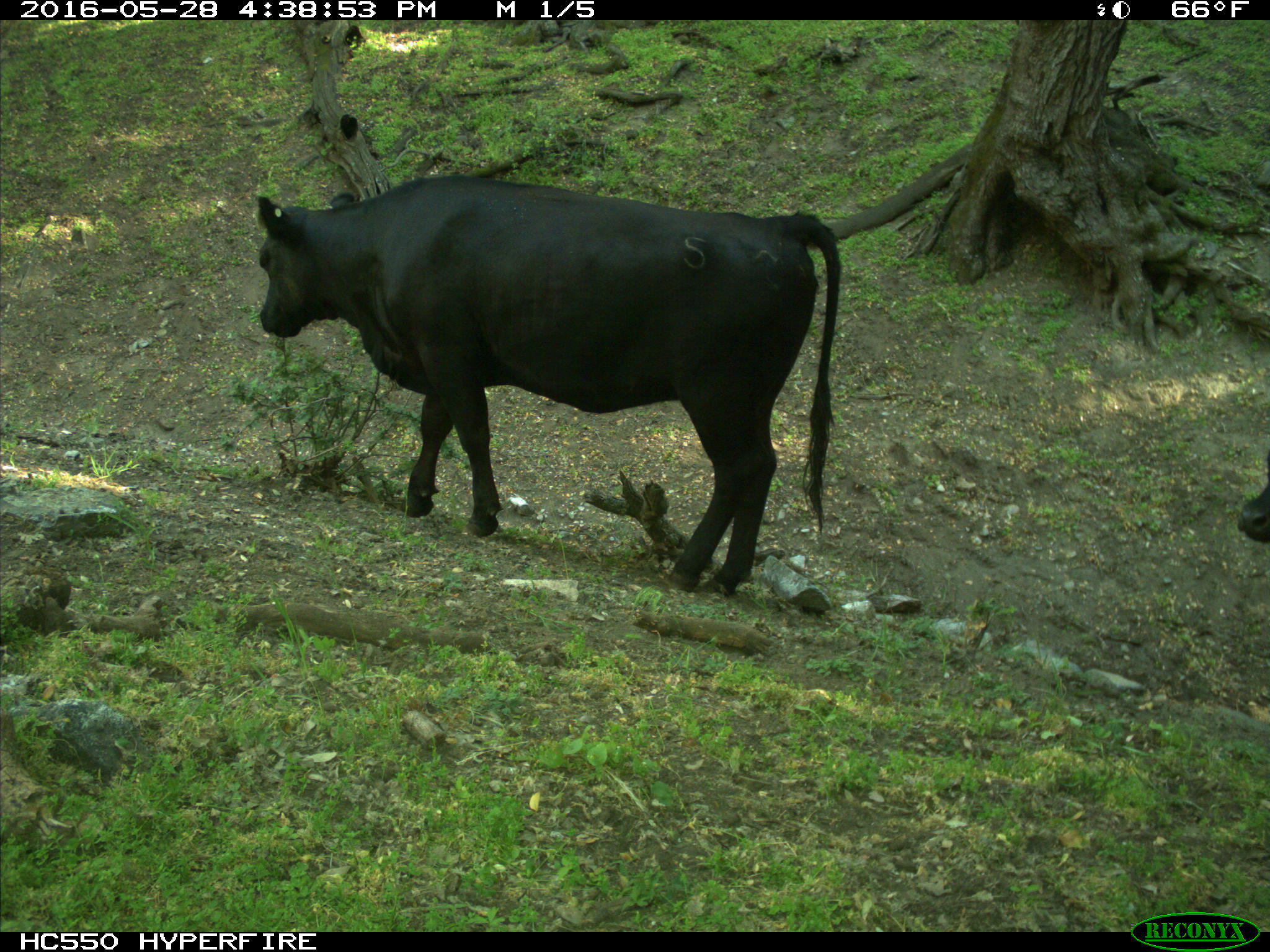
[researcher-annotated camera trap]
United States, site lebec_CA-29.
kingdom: Animalia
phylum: Chordata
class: Mammalia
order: Artiodactyla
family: Bovidae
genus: Bos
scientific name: Bos taurus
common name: domestic cow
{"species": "Bos taurus (domestic cow)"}